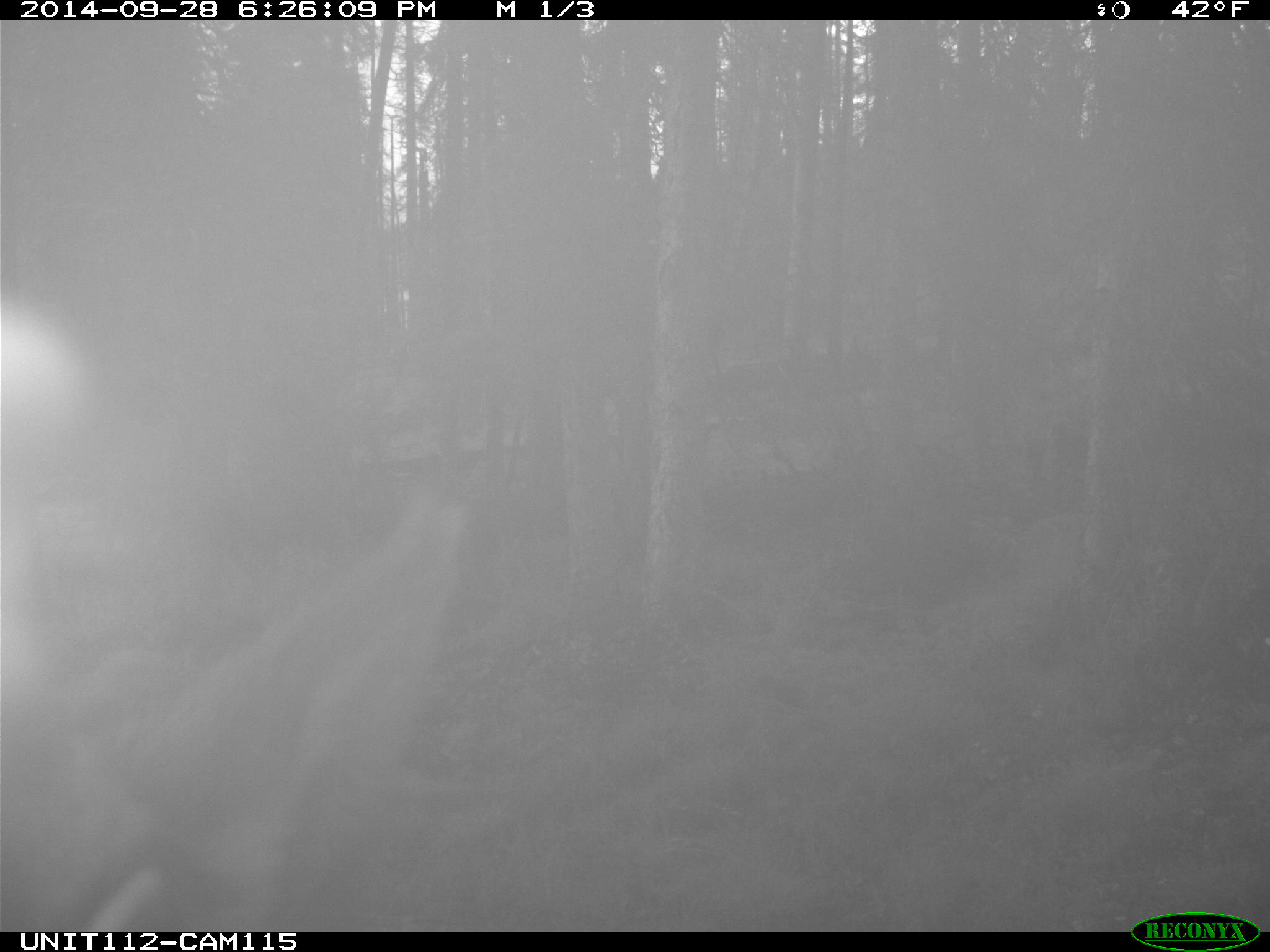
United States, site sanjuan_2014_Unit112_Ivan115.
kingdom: Animalia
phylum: Chordata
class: Mammalia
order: Artiodactyla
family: Cervidae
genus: Cervus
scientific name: Cervus elaphus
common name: red deer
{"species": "Cervus elaphus (red deer)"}